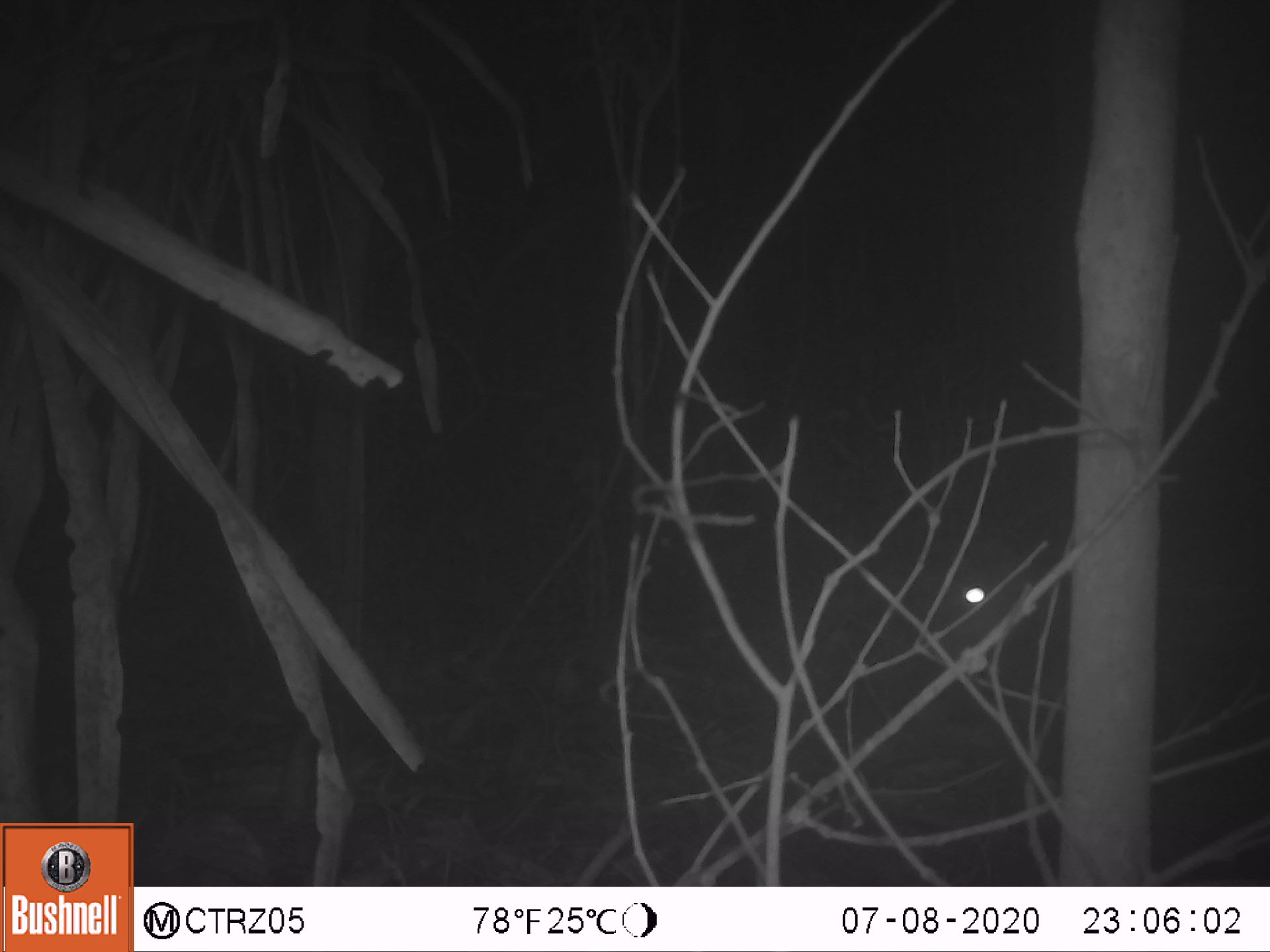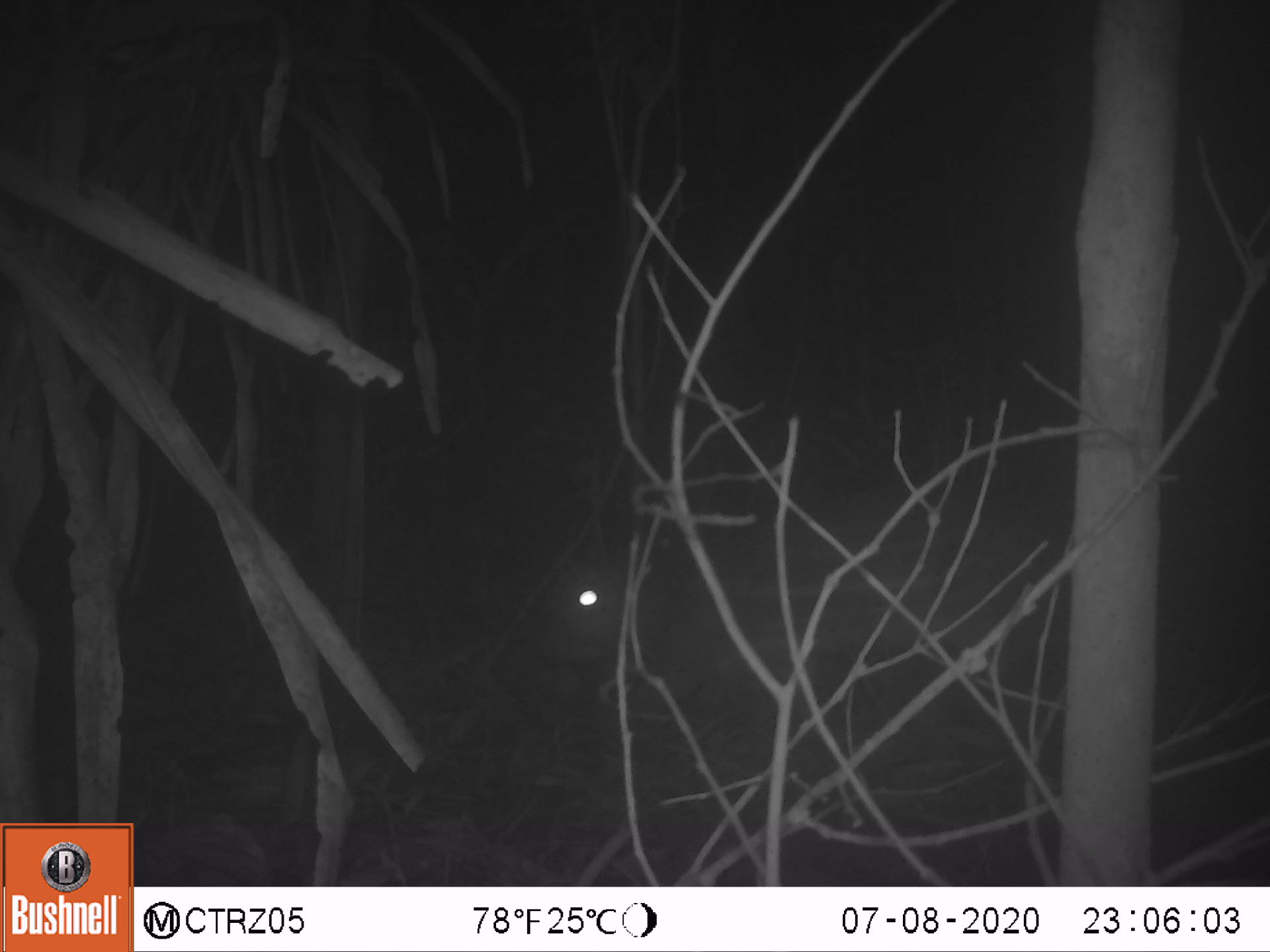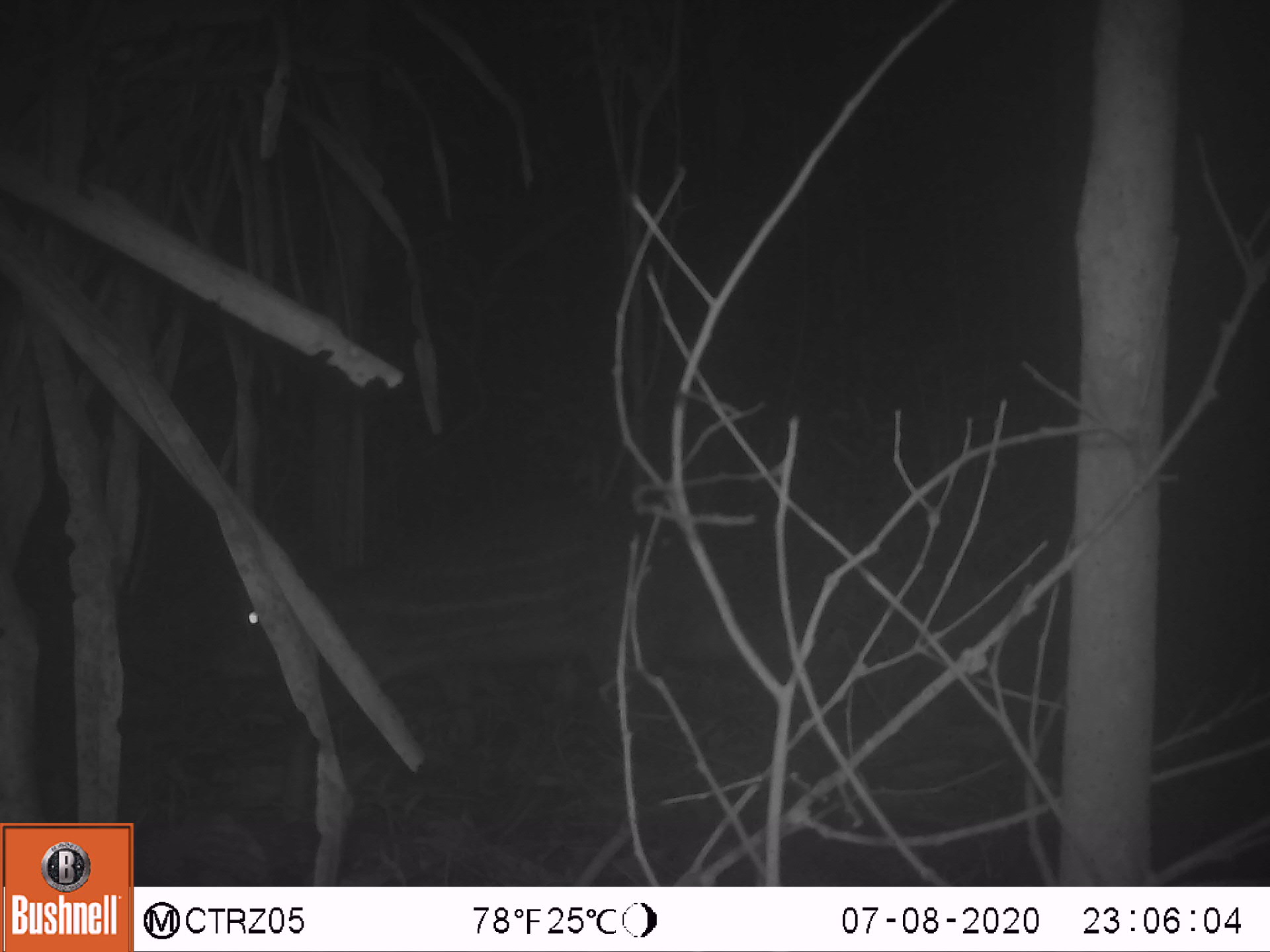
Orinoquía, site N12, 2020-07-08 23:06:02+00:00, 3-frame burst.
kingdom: Animalia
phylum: Chordata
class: Mammalia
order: Rodentia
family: Cuniculidae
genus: Cuniculus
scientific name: Cuniculus paca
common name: spotted paca